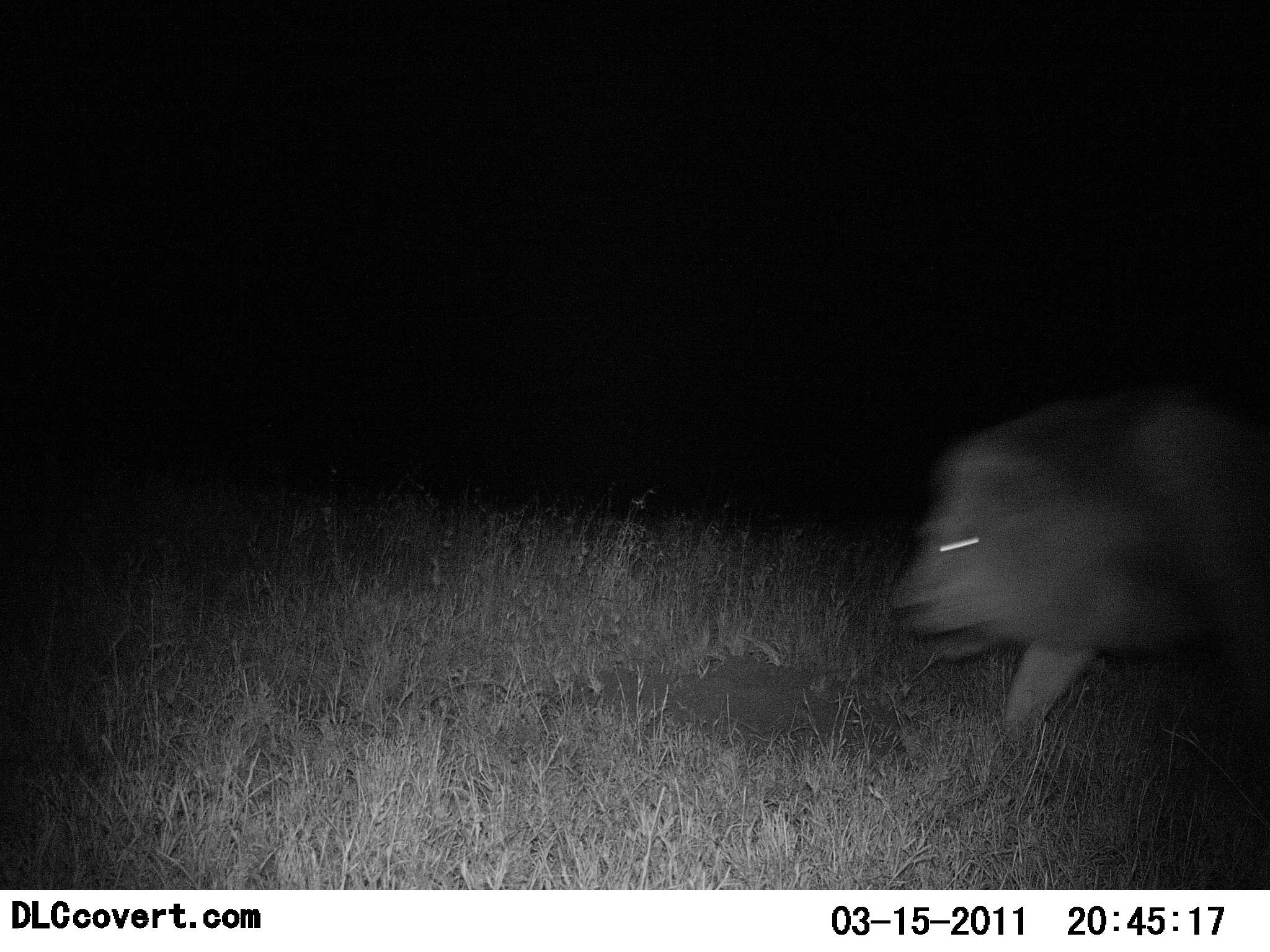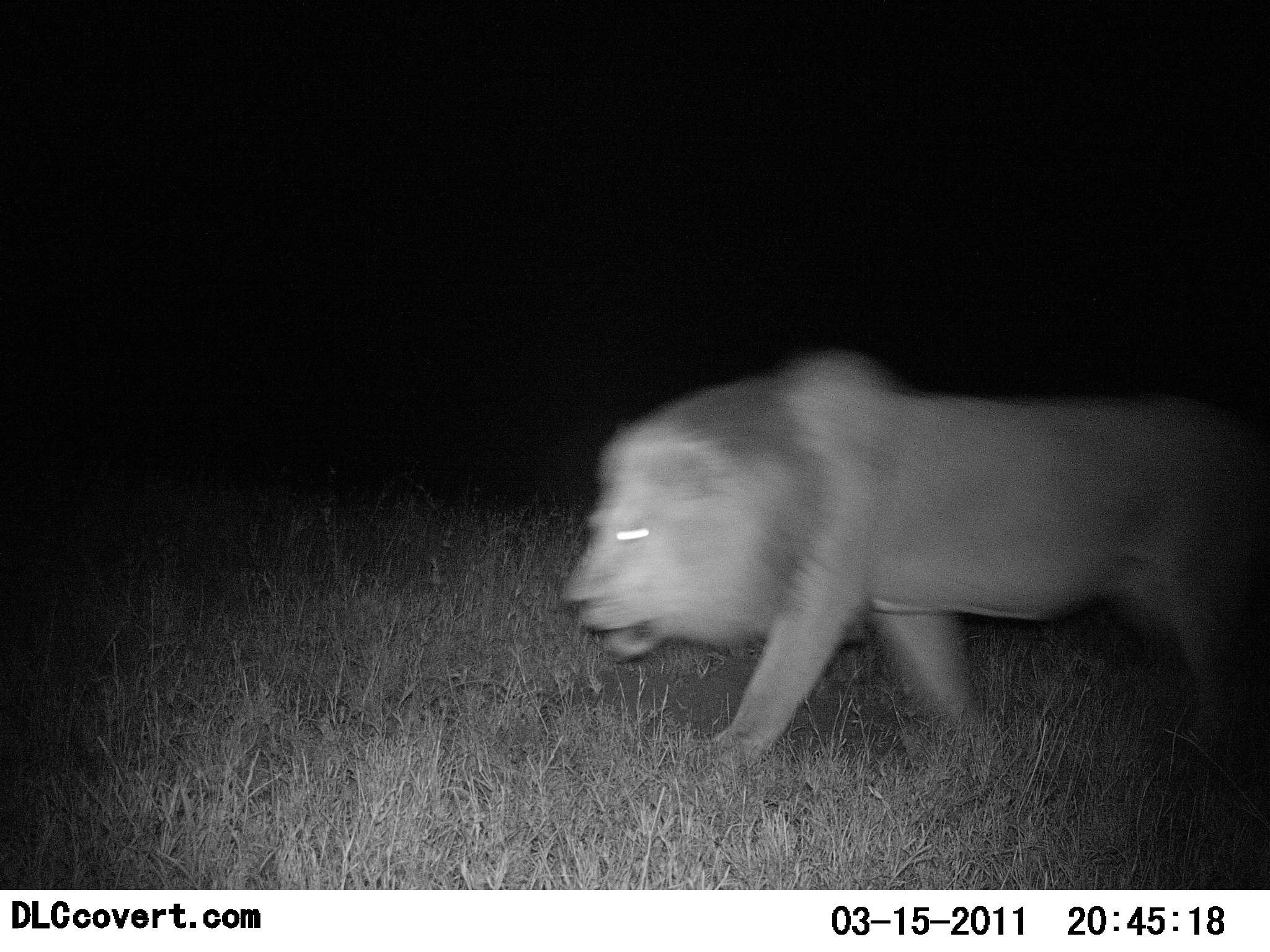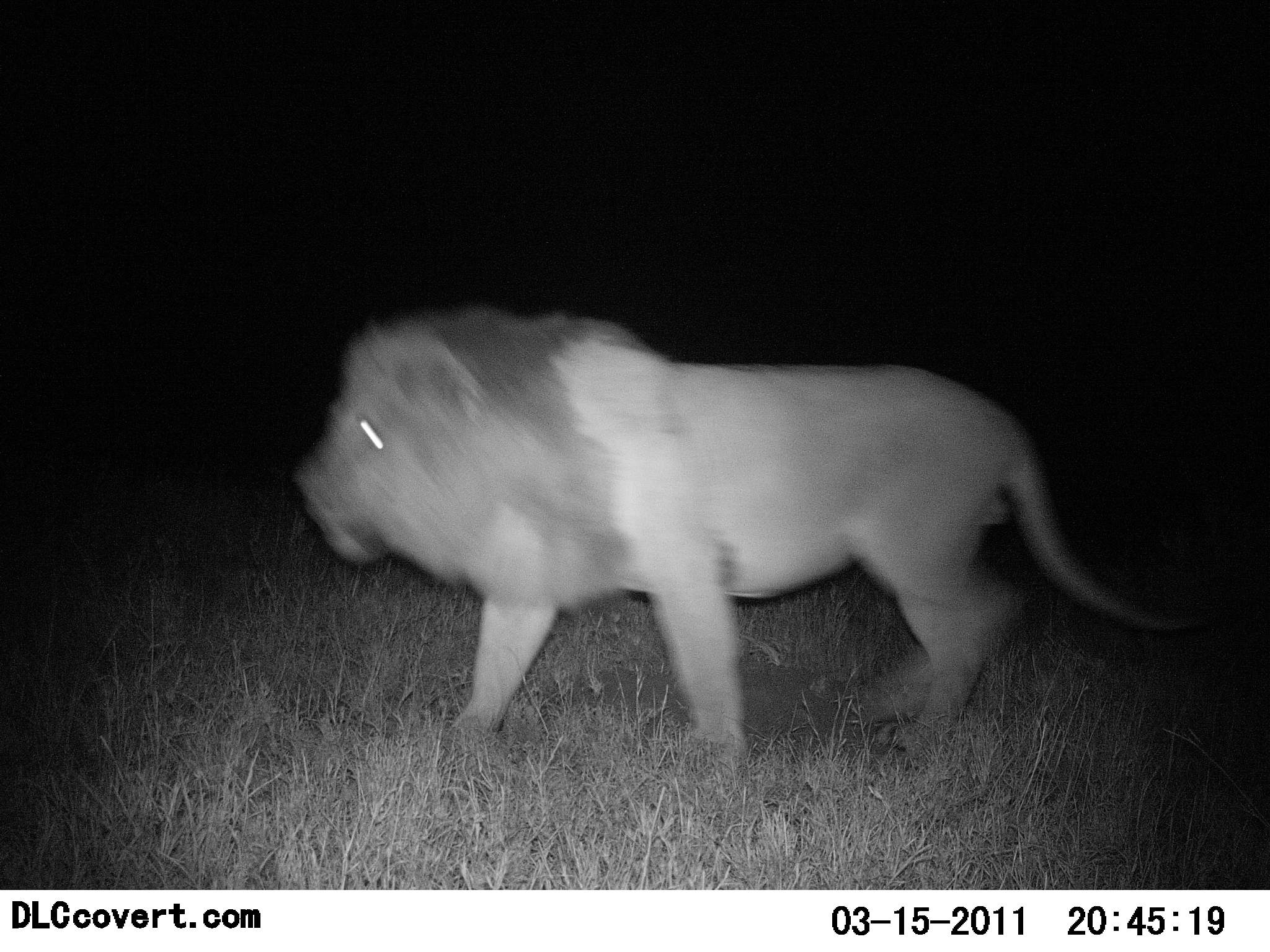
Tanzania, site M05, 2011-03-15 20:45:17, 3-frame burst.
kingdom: Animalia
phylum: Chordata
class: Mammalia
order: Carnivora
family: Felidae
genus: Panthera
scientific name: Panthera leo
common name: lion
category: lionmale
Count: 1.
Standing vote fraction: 0%.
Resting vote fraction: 0%.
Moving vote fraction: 100%.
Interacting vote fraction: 0%.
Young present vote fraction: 0%.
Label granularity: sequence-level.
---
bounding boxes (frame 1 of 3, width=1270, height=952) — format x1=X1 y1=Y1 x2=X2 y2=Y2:
animal: x1=889 y1=377 x2=1270 y2=750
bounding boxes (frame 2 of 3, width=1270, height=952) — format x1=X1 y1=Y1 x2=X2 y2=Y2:
animal: x1=563 y1=351 x2=1268 y2=799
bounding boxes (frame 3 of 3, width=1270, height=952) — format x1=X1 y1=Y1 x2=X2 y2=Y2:
animal: x1=288 y1=306 x2=1226 y2=802